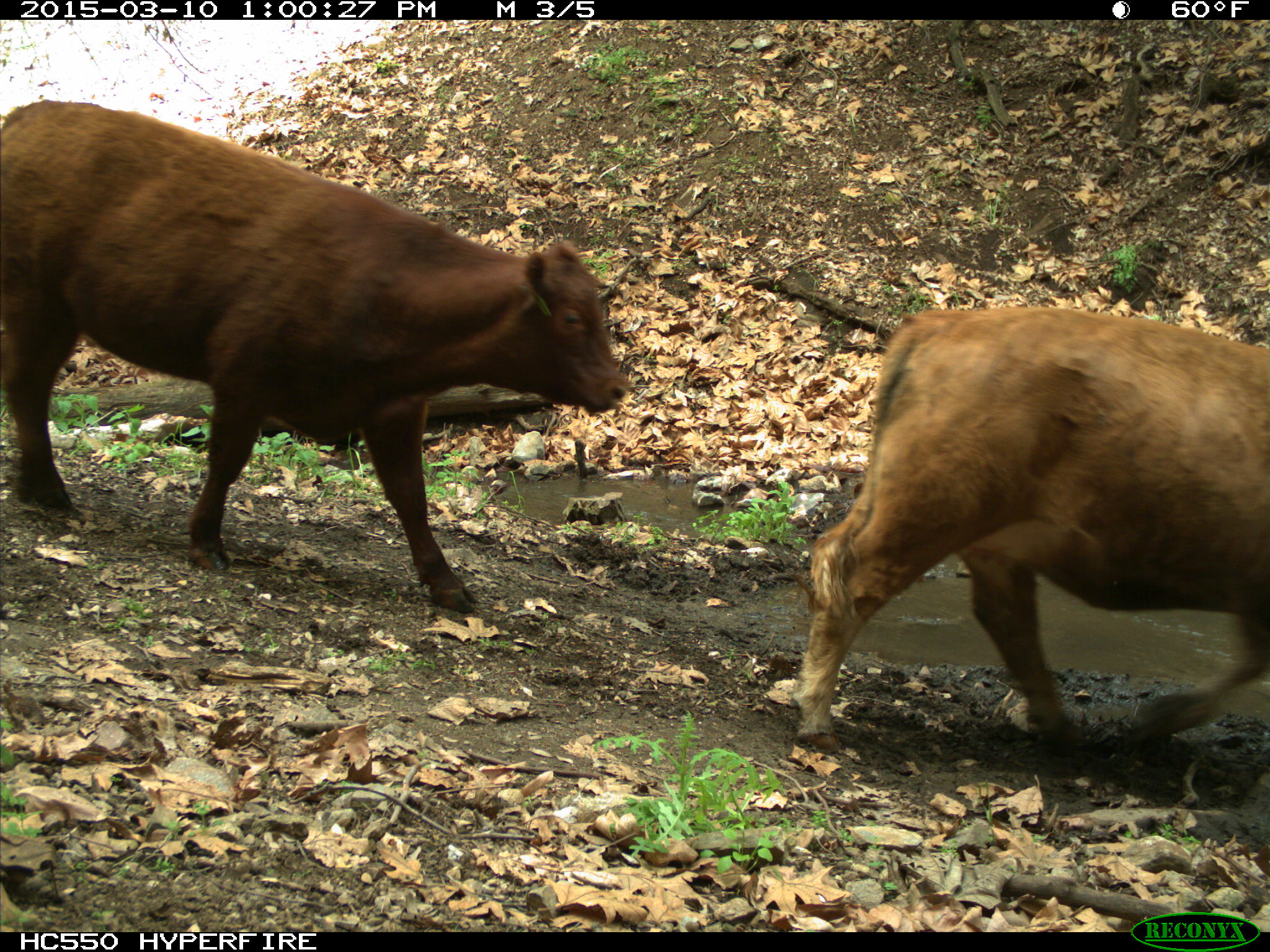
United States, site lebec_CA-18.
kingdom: Animalia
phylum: Chordata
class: Mammalia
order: Artiodactyla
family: Bovidae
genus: Bos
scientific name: Bos taurus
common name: domestic cow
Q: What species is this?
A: Bos taurus (domestic cow).